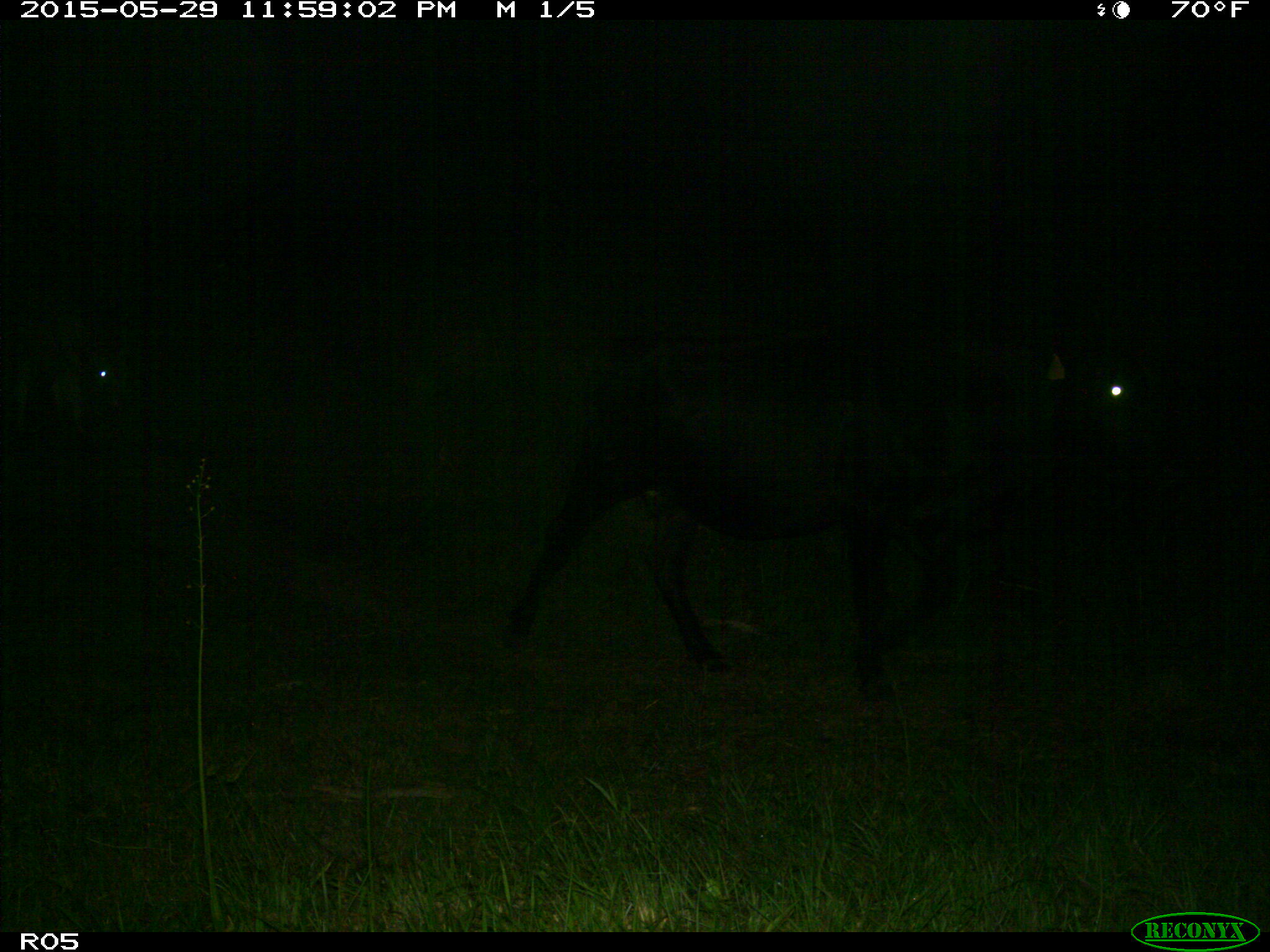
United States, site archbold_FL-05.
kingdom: Animalia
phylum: Chordata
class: Mammalia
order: Artiodactyla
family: Bovidae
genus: Bos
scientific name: Bos taurus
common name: domestic cow